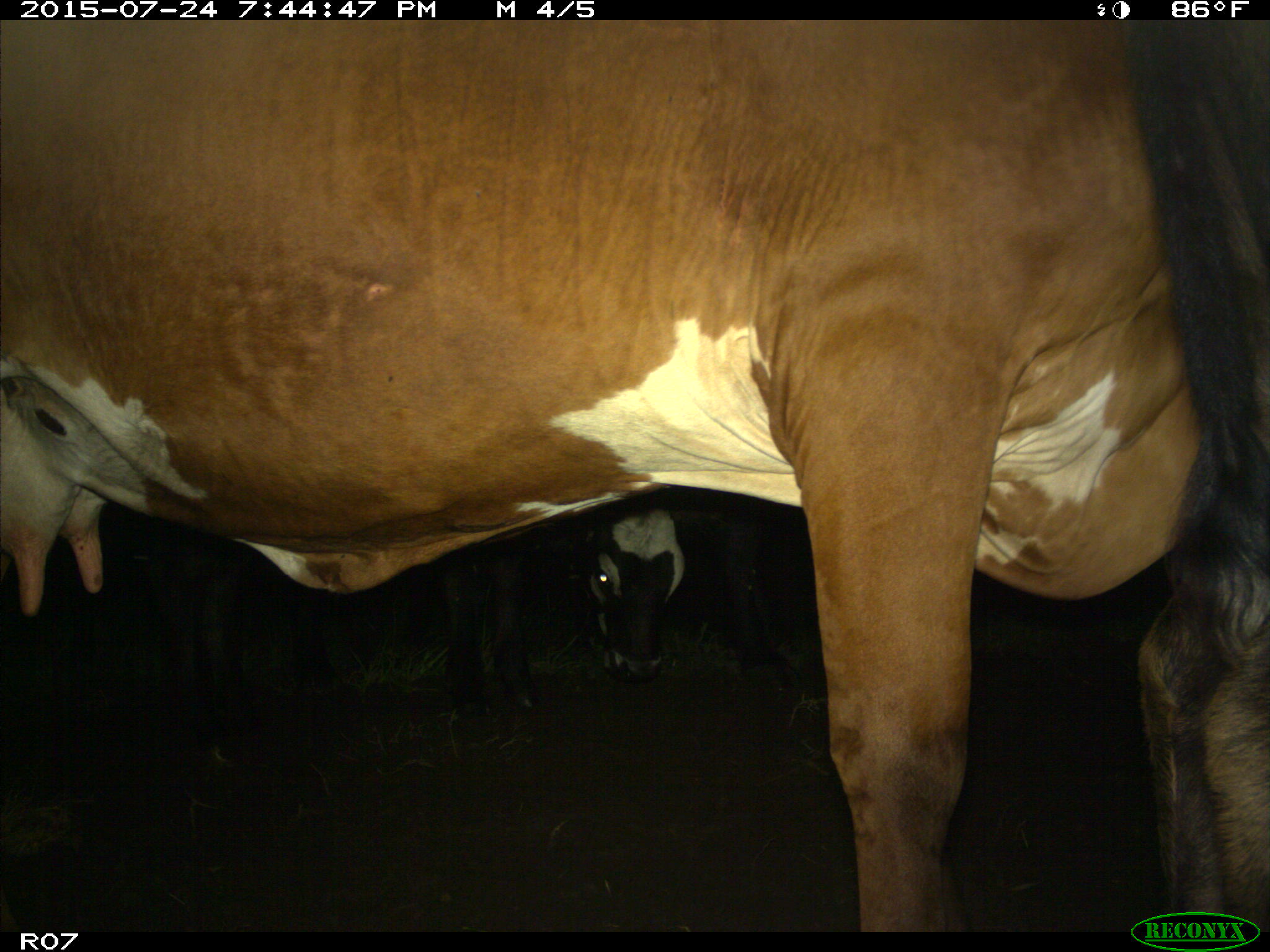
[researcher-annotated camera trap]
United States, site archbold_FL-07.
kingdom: Animalia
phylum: Chordata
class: Mammalia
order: Artiodactyla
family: Bovidae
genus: Bos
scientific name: Bos taurus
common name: domestic cow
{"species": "Bos taurus (domestic cow)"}